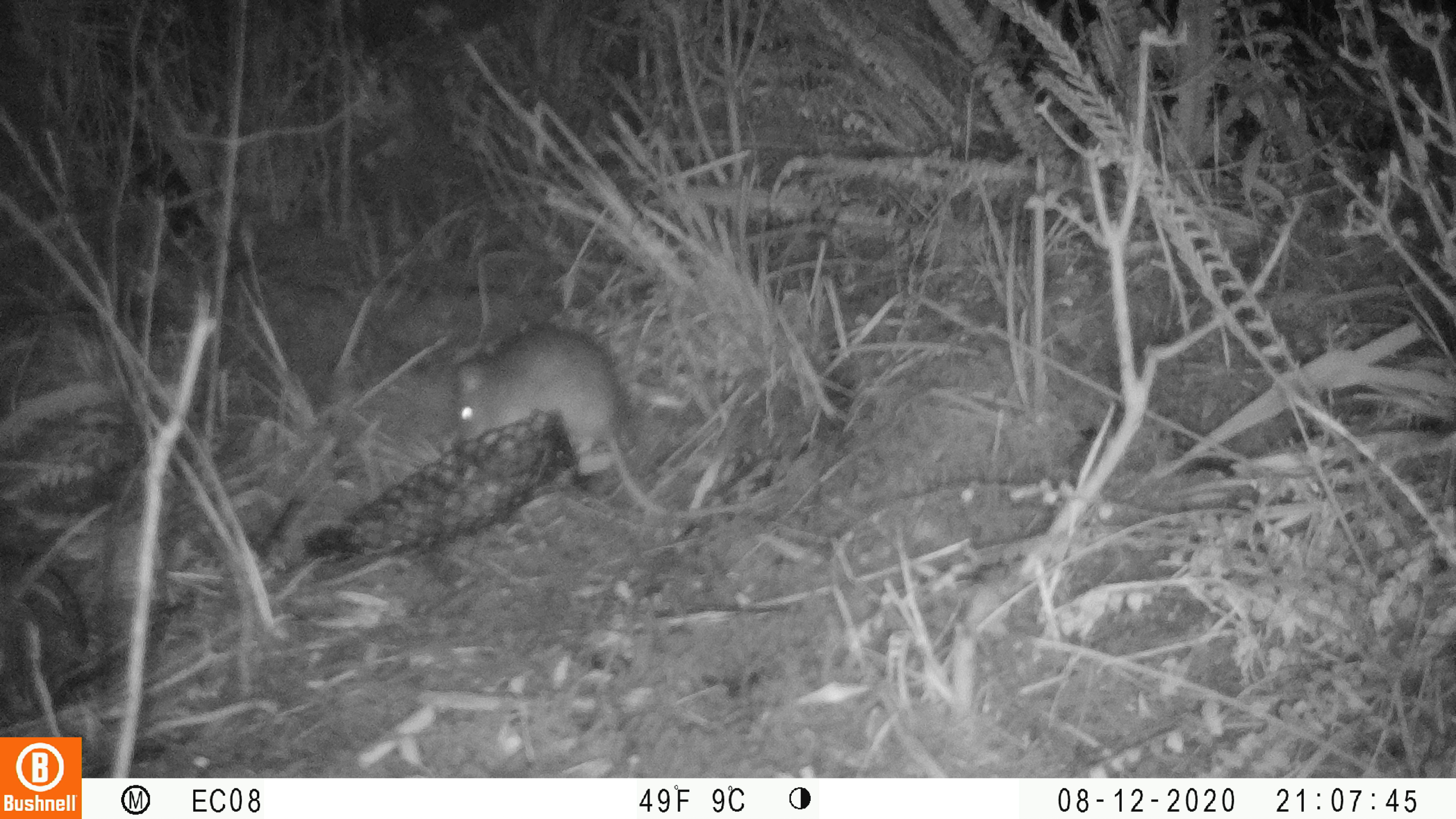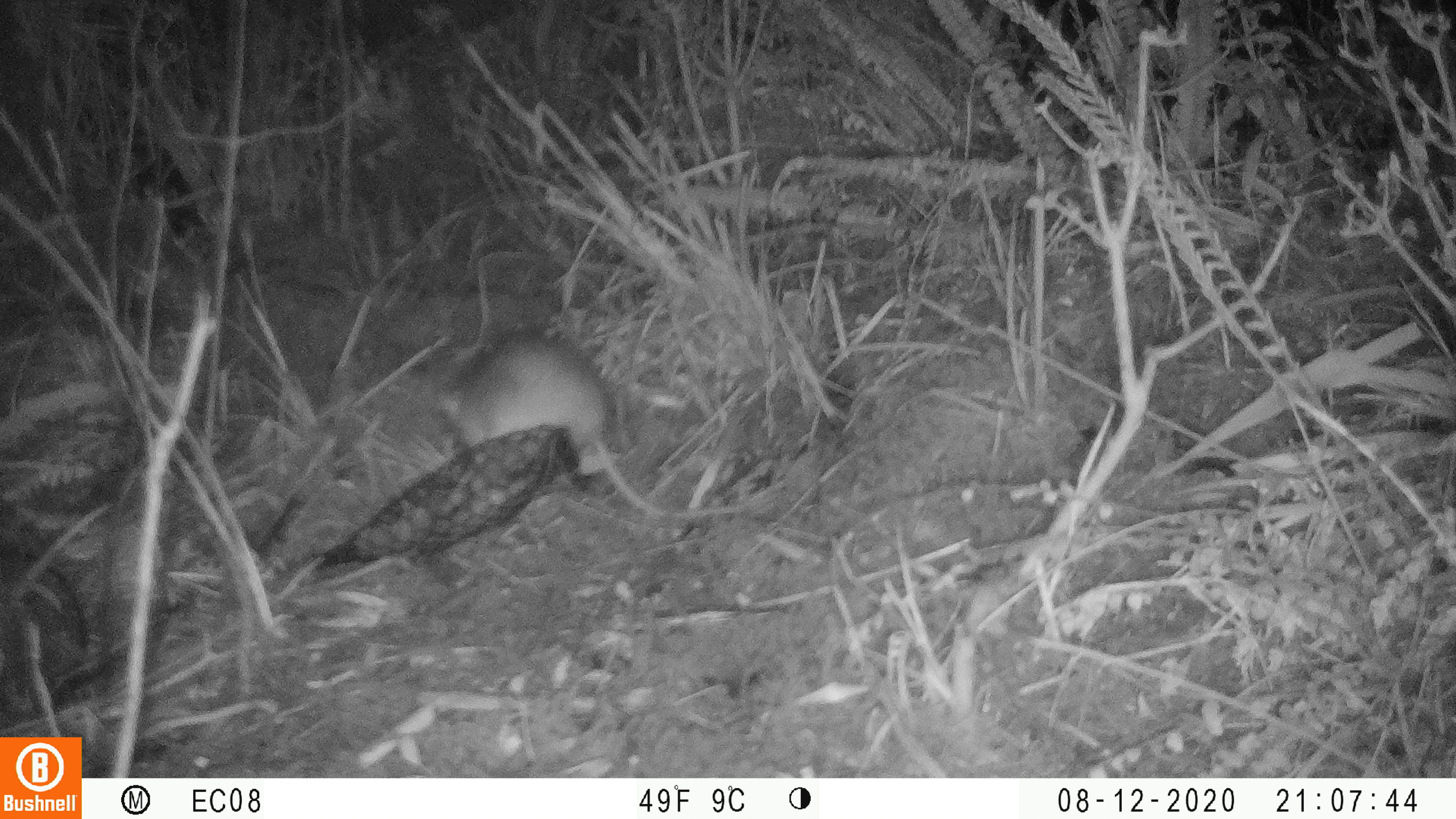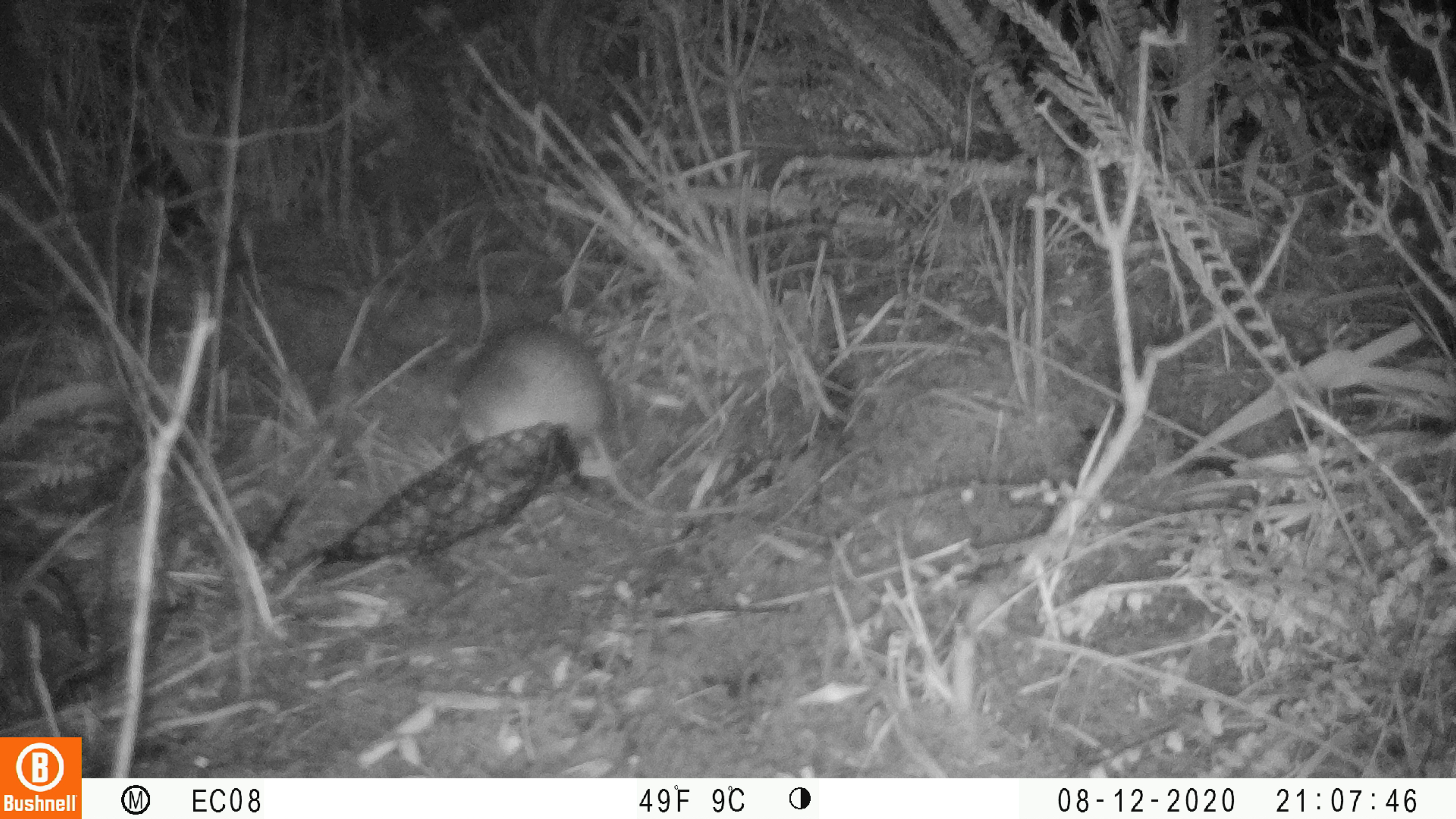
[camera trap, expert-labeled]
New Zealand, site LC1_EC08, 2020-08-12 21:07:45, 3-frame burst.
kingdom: Animalia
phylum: Chordata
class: Mammalia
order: Rodentia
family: Muridae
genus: Rattus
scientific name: Rattus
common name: rat